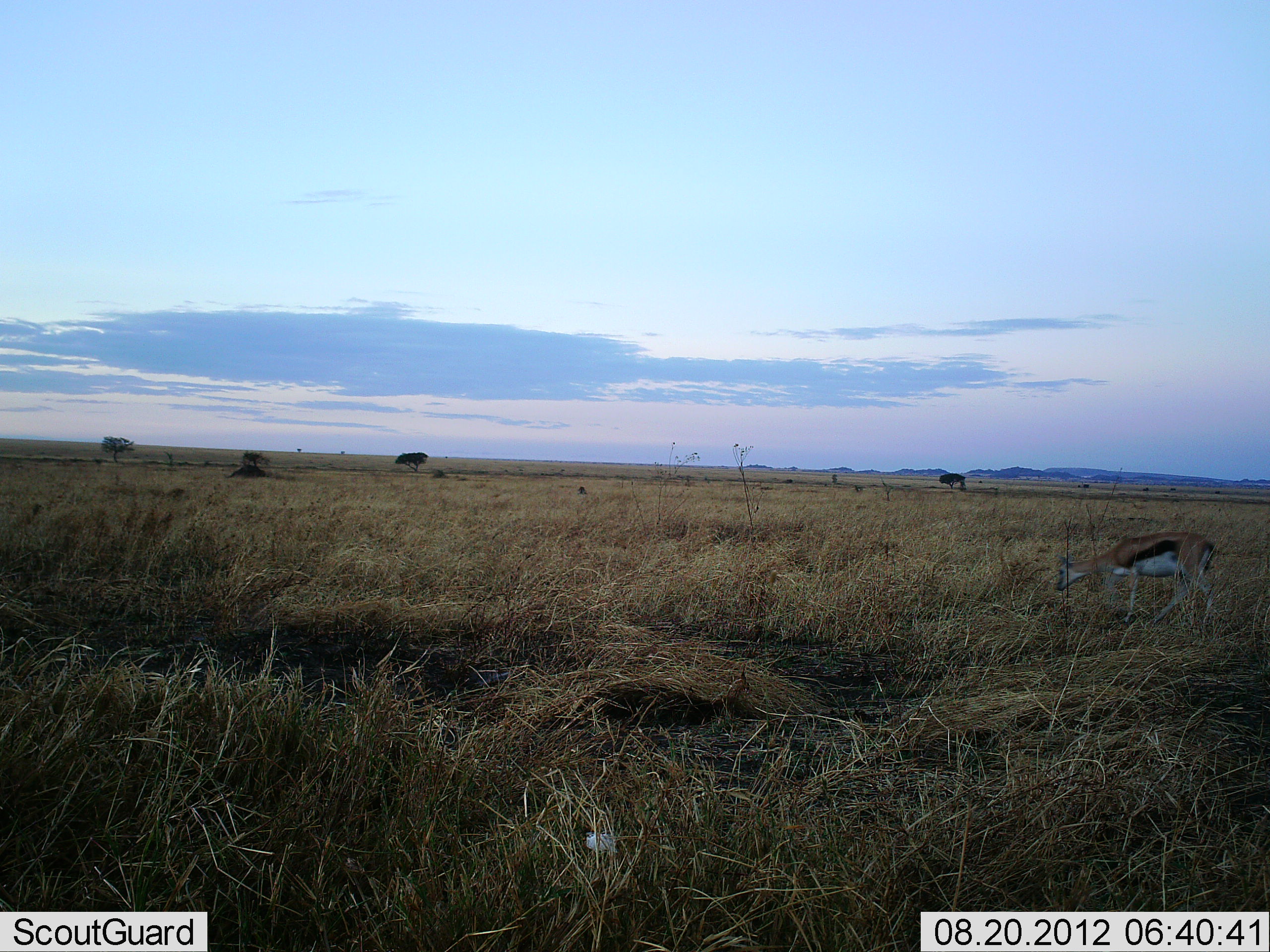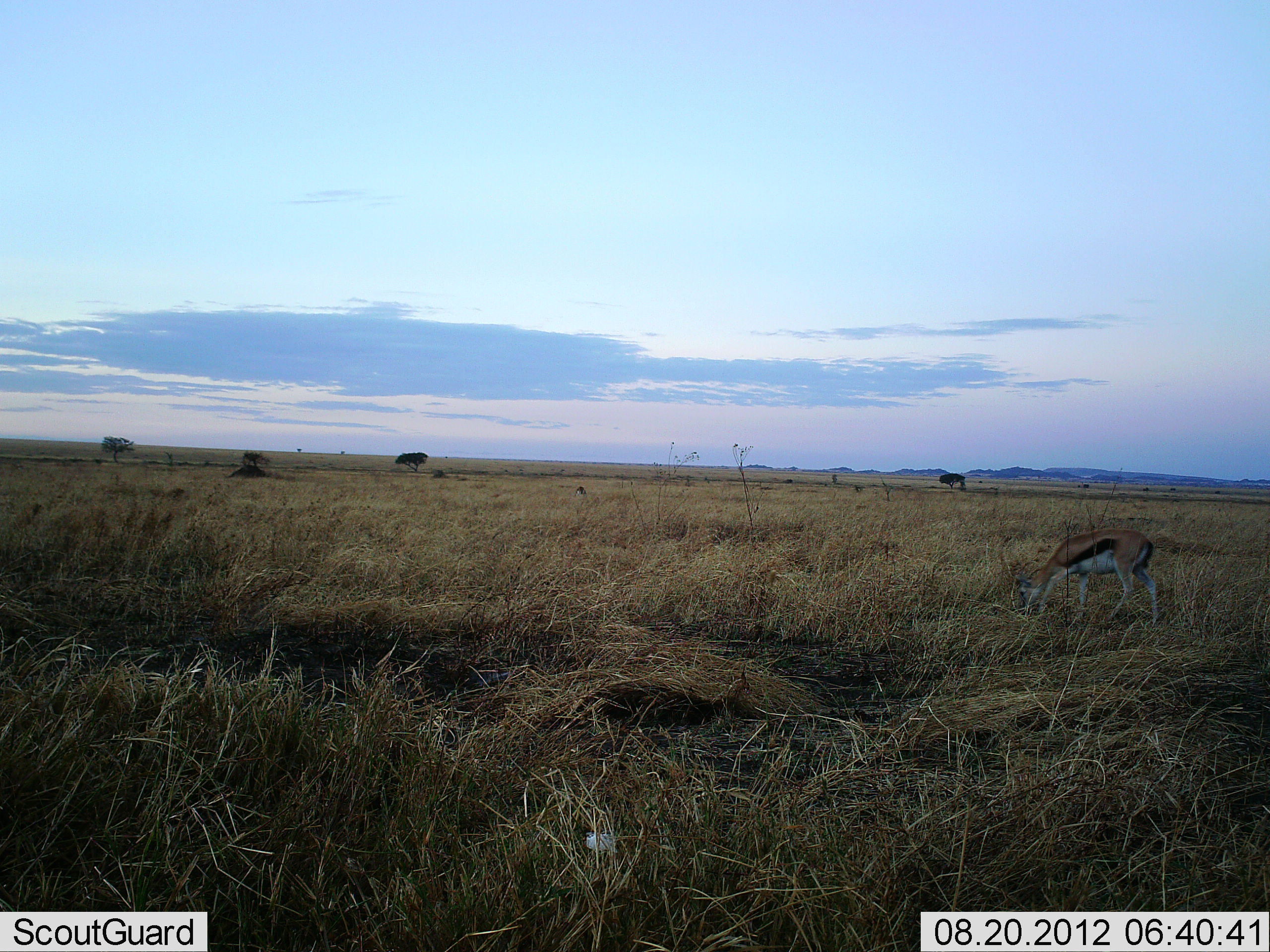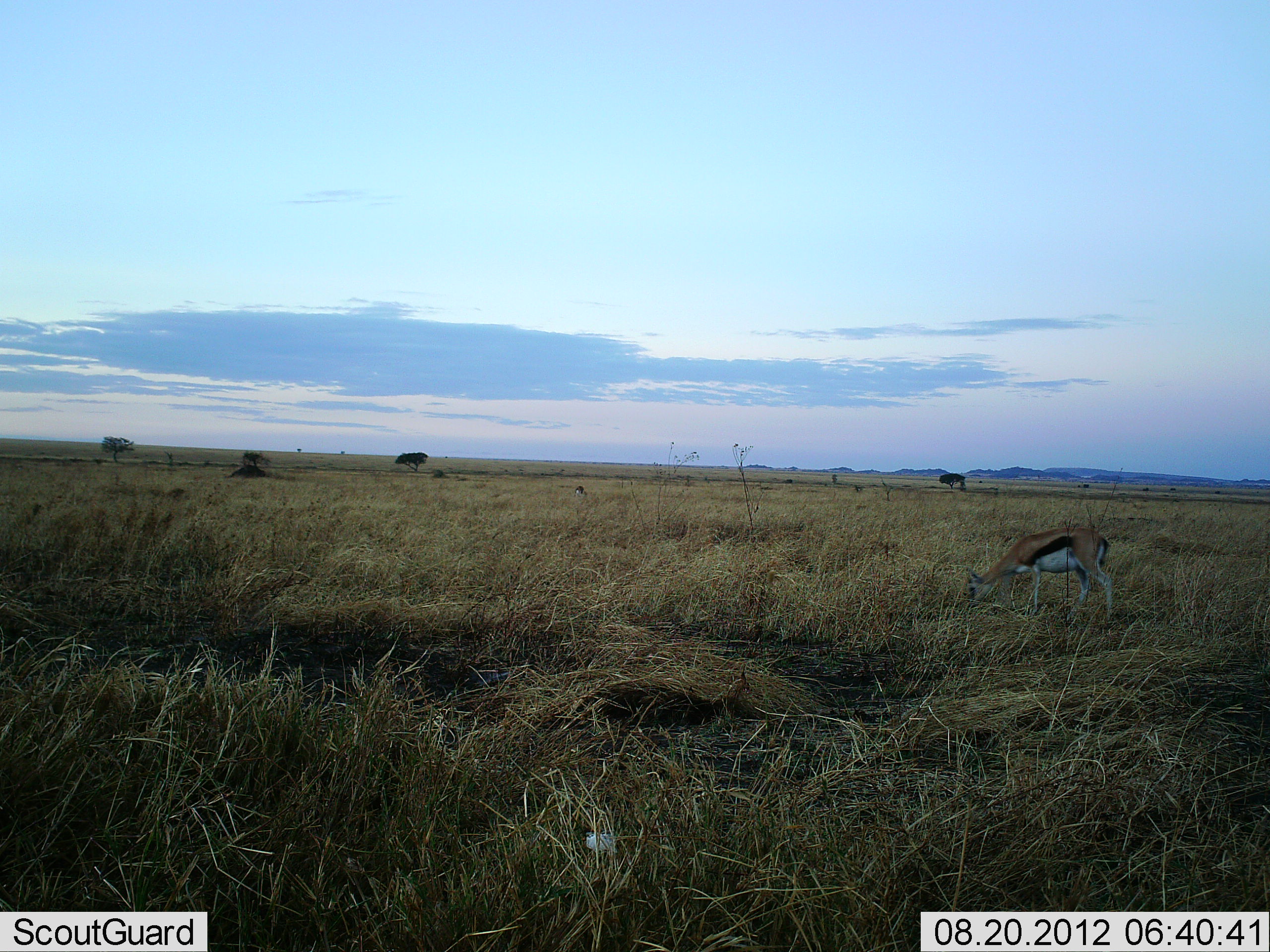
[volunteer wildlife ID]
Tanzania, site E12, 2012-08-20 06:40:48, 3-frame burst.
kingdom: Animalia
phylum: Chordata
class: Mammalia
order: Artiodactyla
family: Bovidae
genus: Eudorcas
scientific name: Eudorcas thomsonii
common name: thomson's gazelle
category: gazellethomsons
Gazellethomsons (thomson's gazelle) (Eudorcas thomsonii), count 1. Behavior (volunteer vote fractions): standing 20%, resting 0%, moving 50%, interacting 0%. Young present (vote fraction): 0%. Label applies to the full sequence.